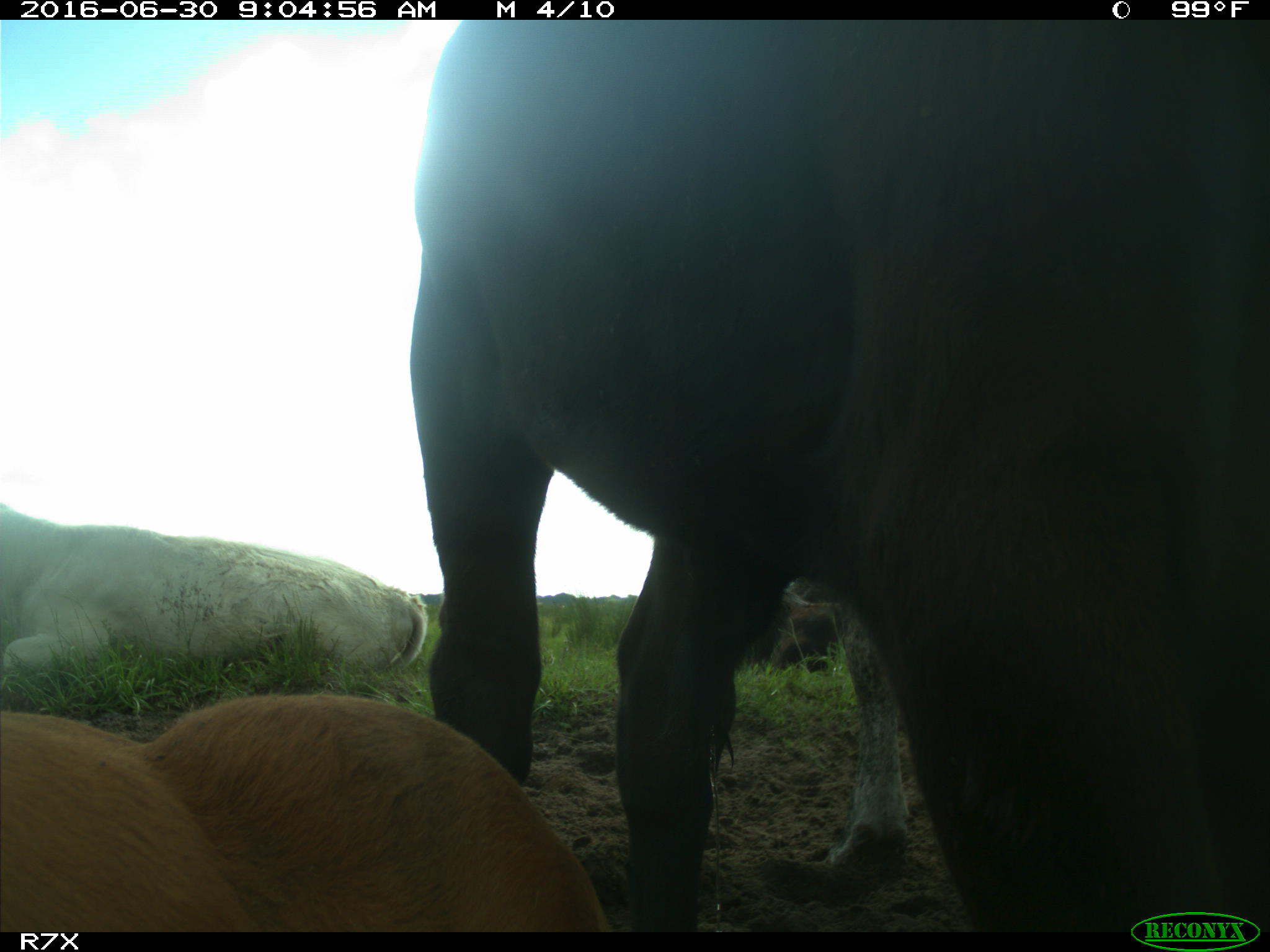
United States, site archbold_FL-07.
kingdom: Animalia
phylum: Chordata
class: Mammalia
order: Artiodactyla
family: Bovidae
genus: Bos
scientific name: Bos taurus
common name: domestic cow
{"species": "Bos taurus (domestic cow)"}